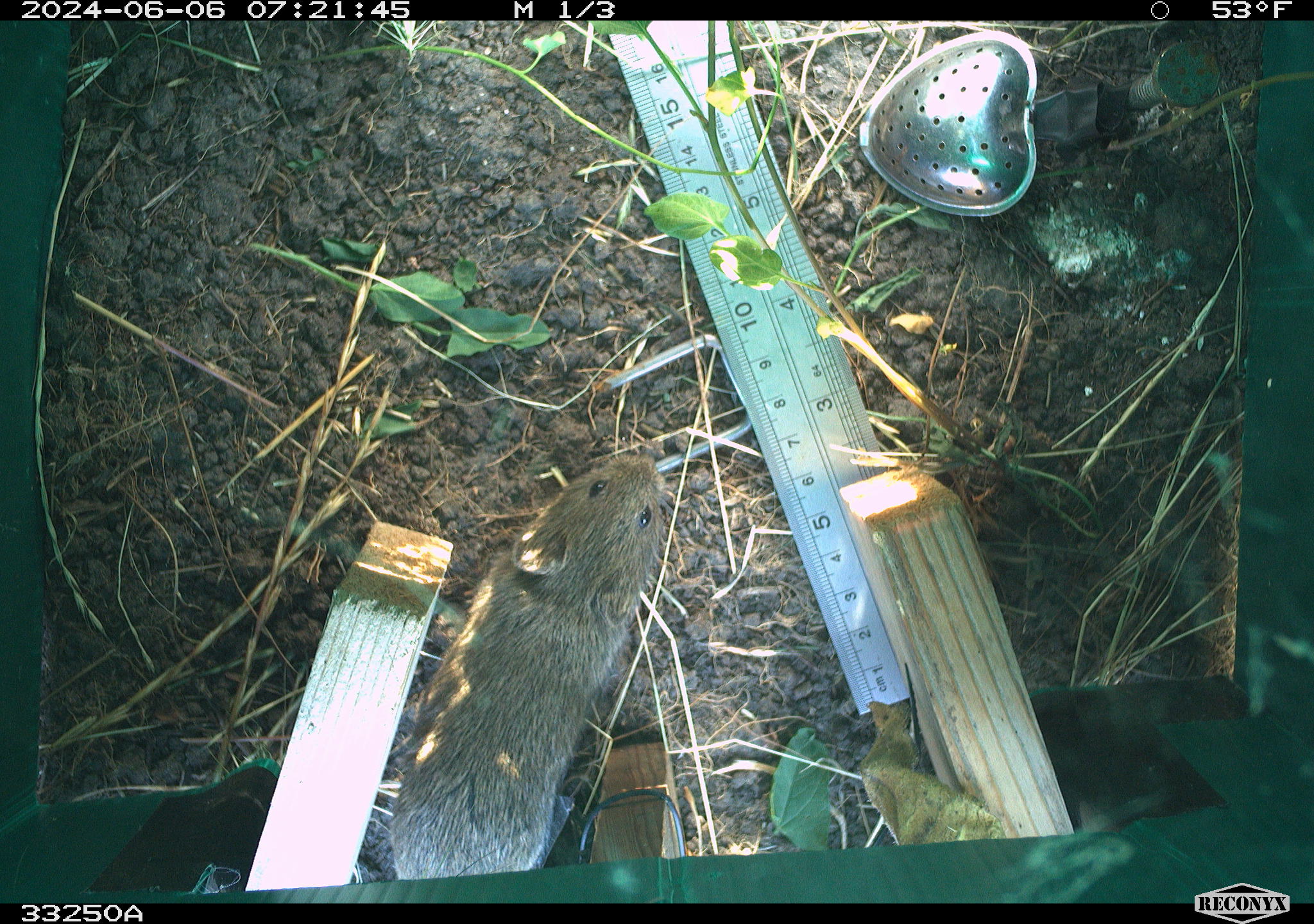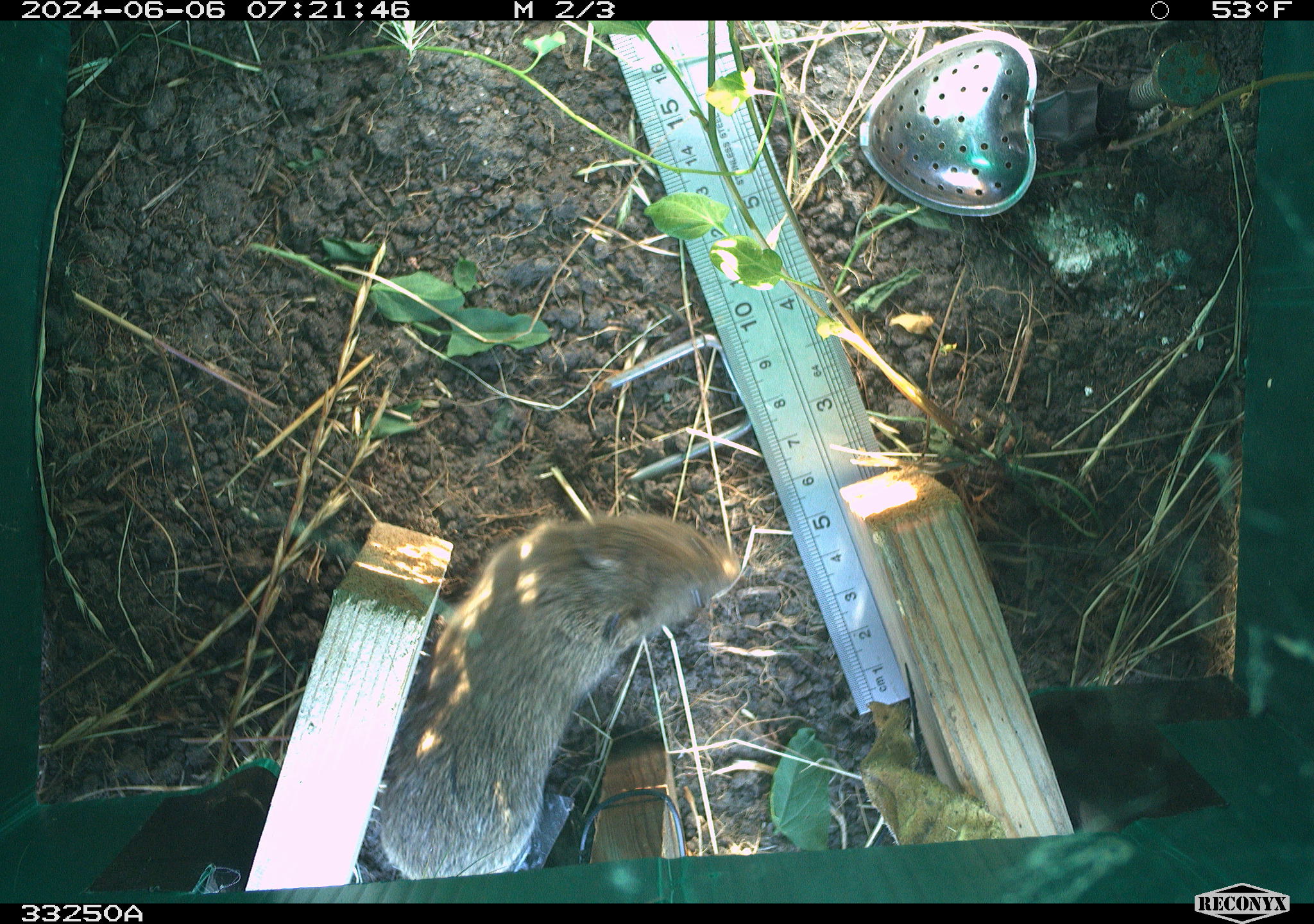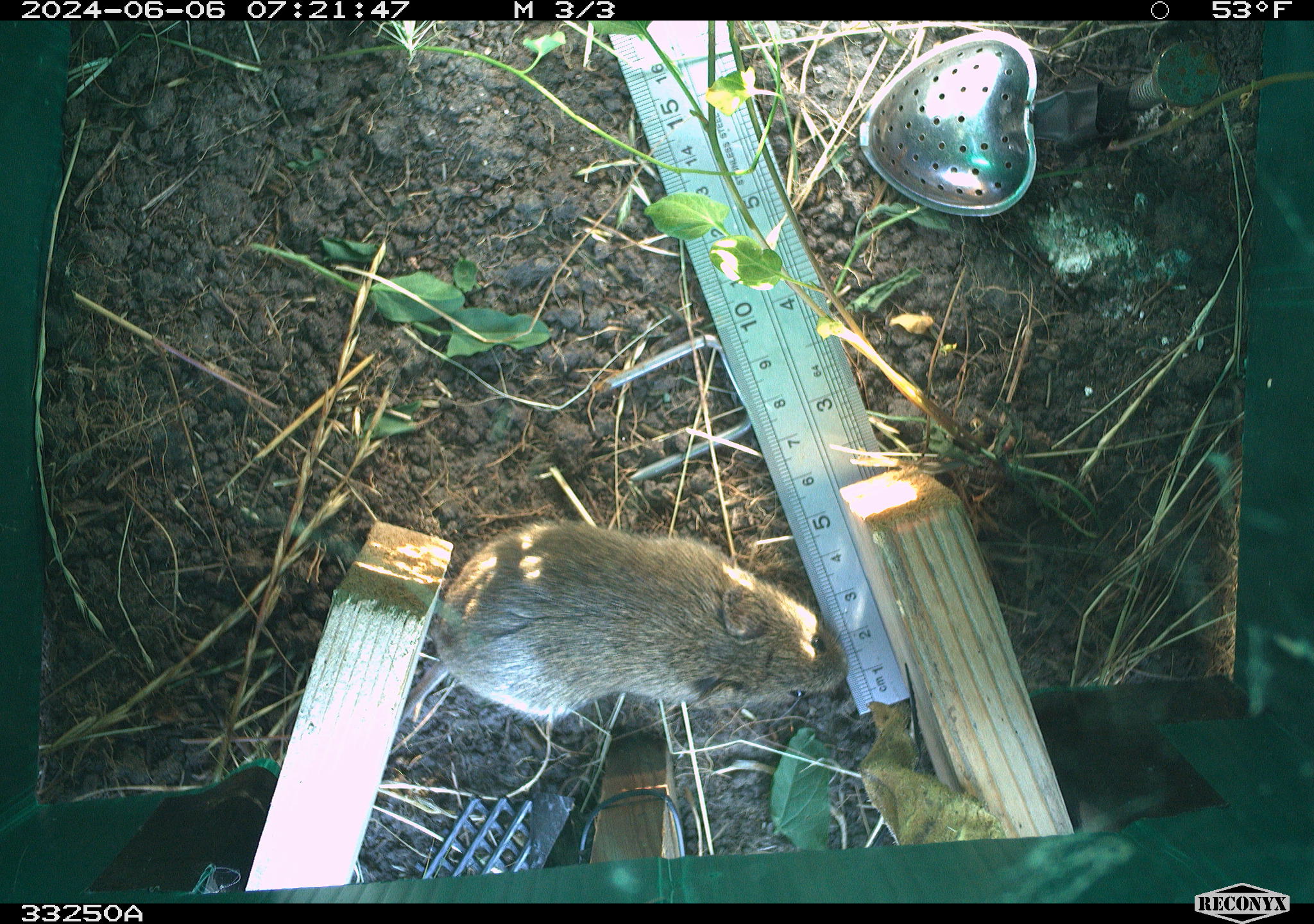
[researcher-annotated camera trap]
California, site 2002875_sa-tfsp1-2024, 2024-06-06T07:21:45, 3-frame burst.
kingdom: Animalia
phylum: Chordata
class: Mammalia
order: Rodentia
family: Cricetidae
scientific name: Arvicolinae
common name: voles, lemmings, and muskrats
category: arvicolinae subfamily